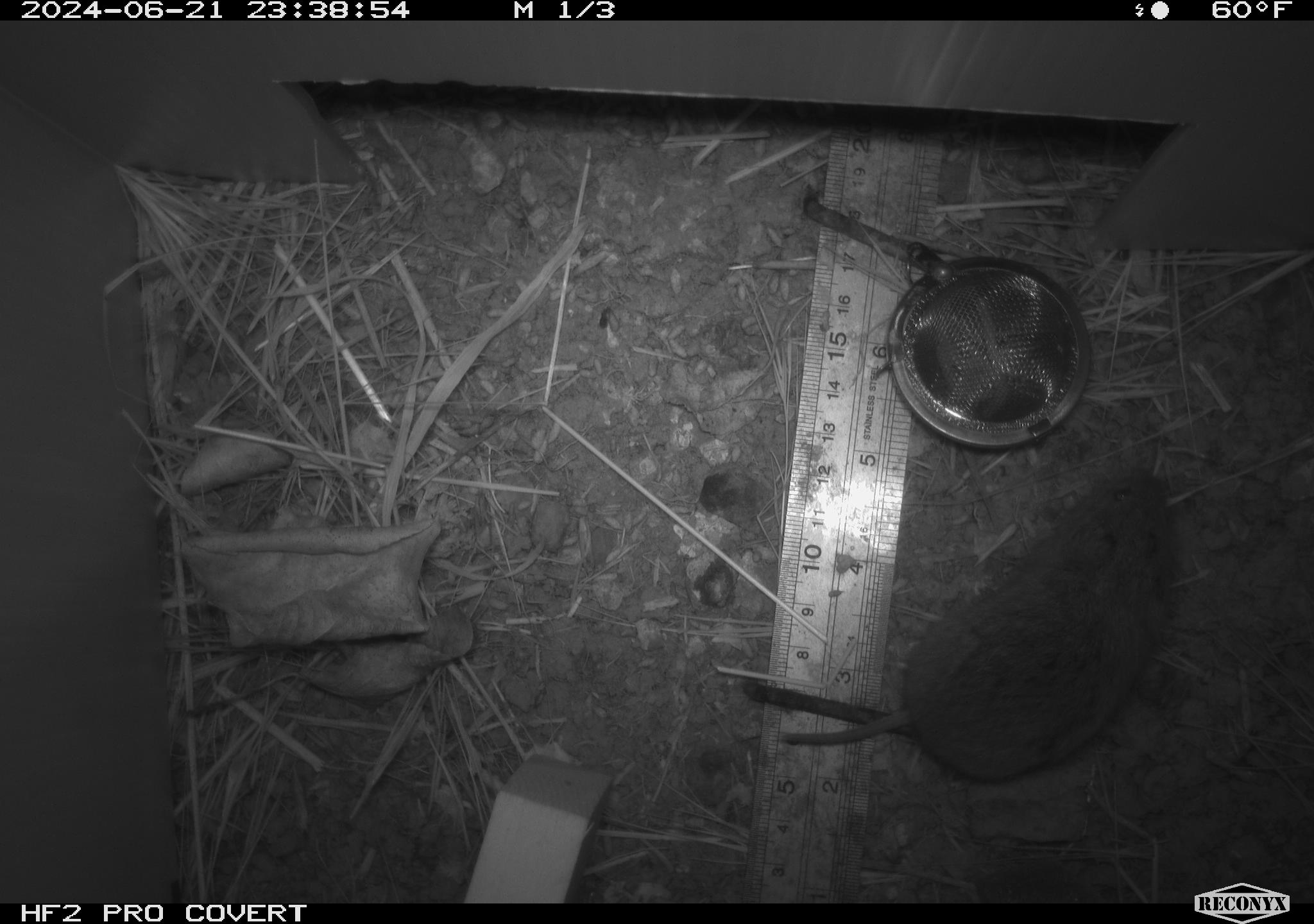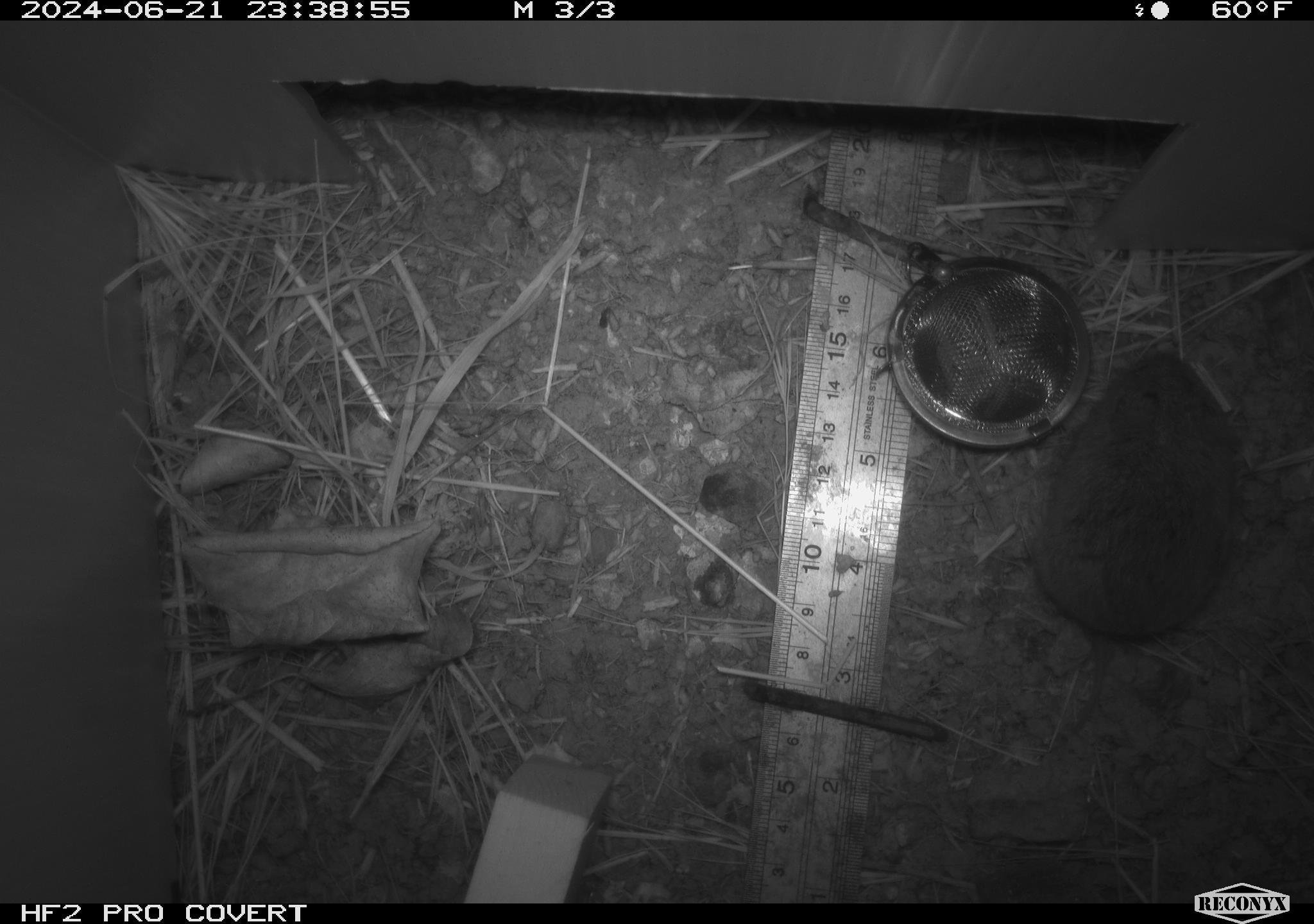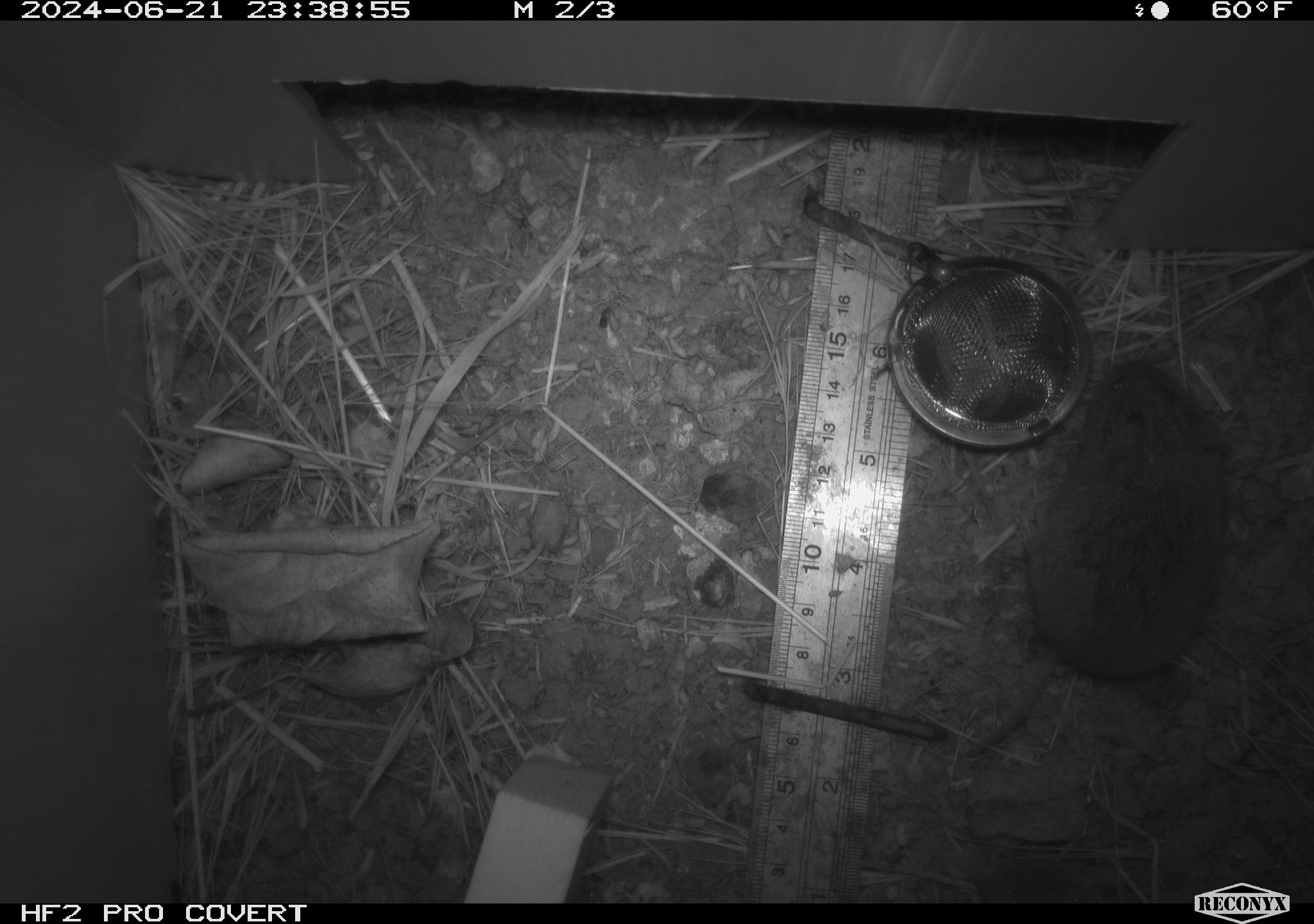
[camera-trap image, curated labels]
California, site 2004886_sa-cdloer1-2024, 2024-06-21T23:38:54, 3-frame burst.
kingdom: Animalia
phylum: Chordata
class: Mammalia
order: Rodentia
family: Cricetidae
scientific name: Arvicolinae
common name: voles, lemmings, and muskrats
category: arvicolinae subfamily